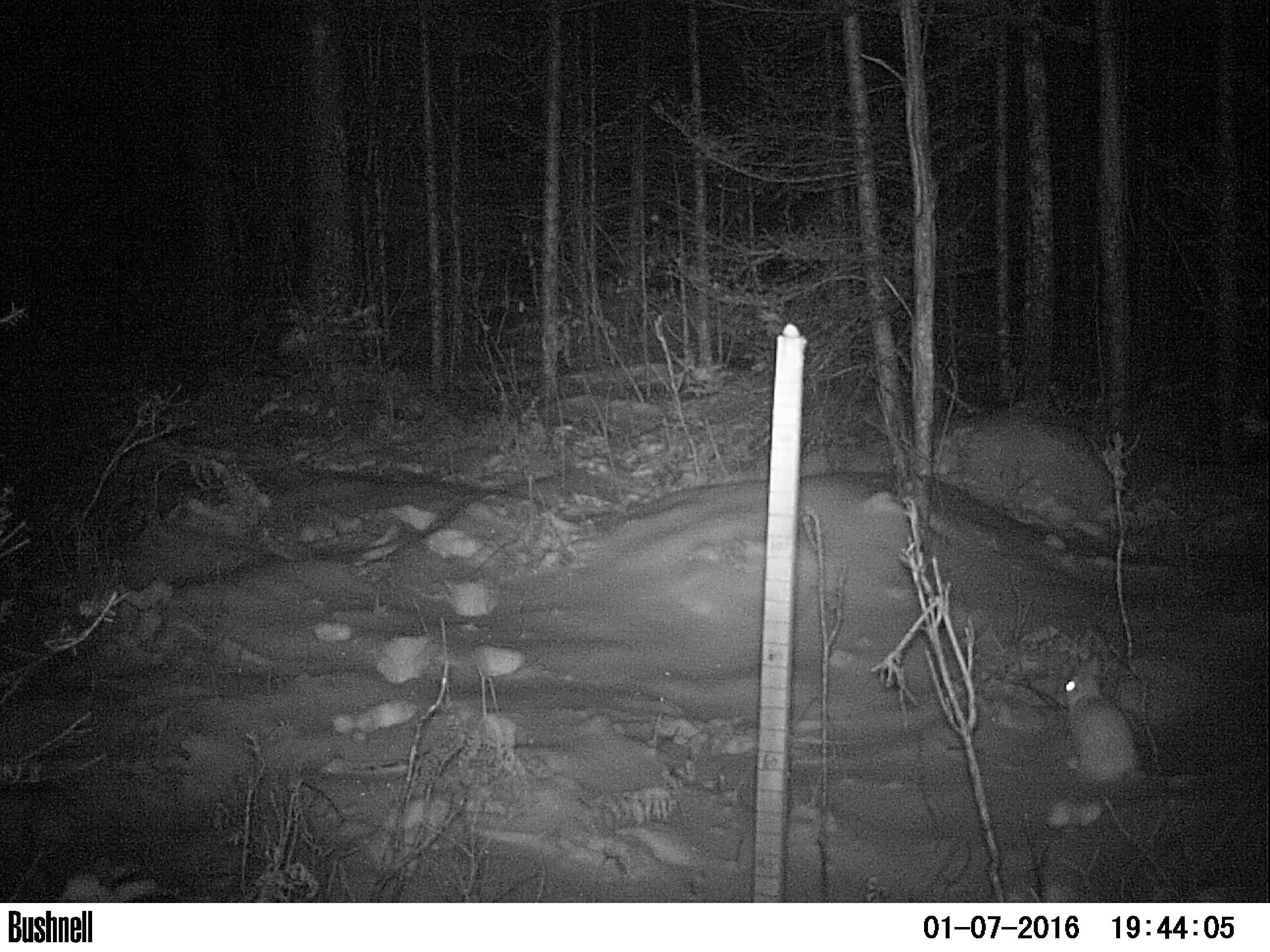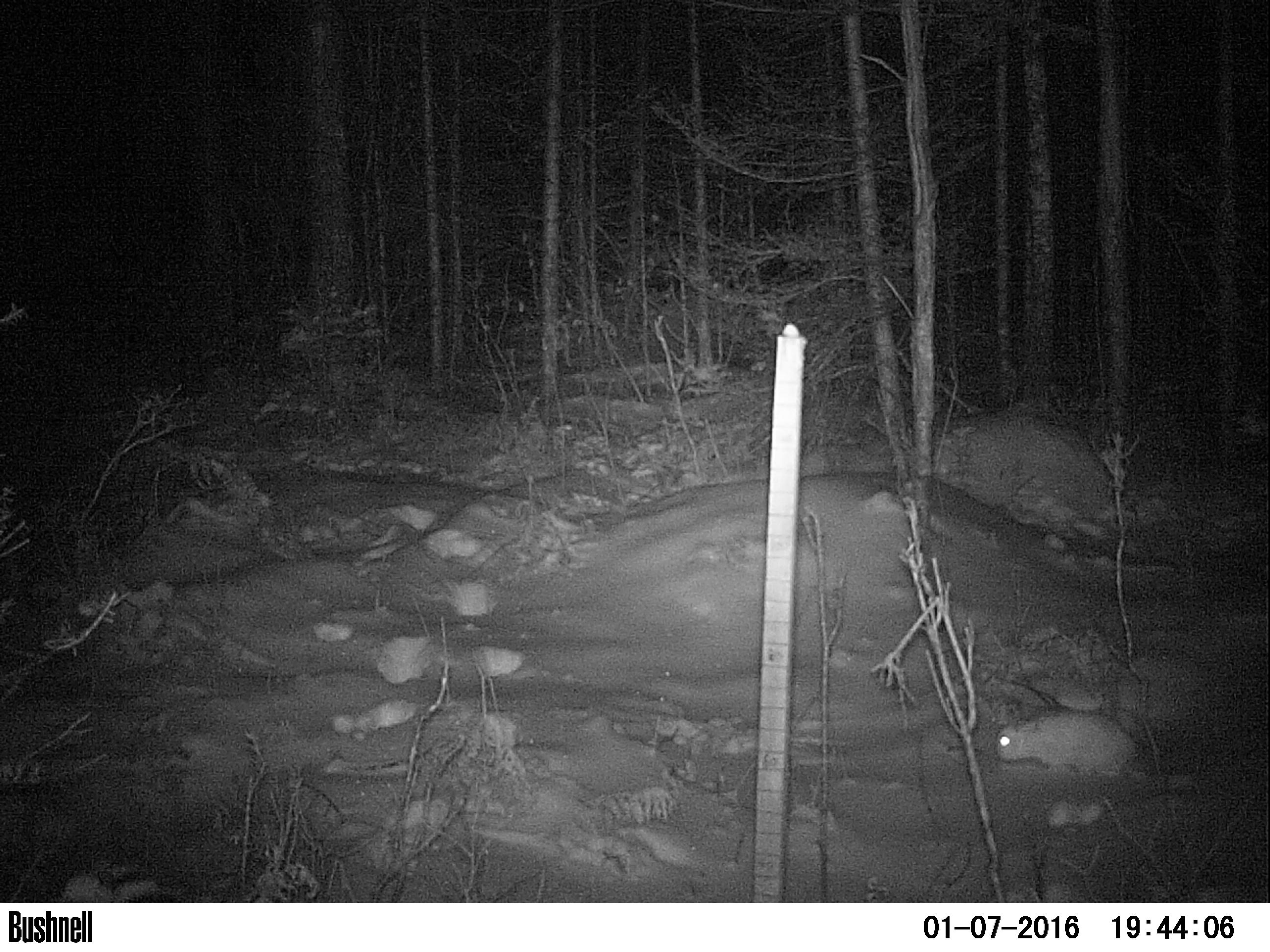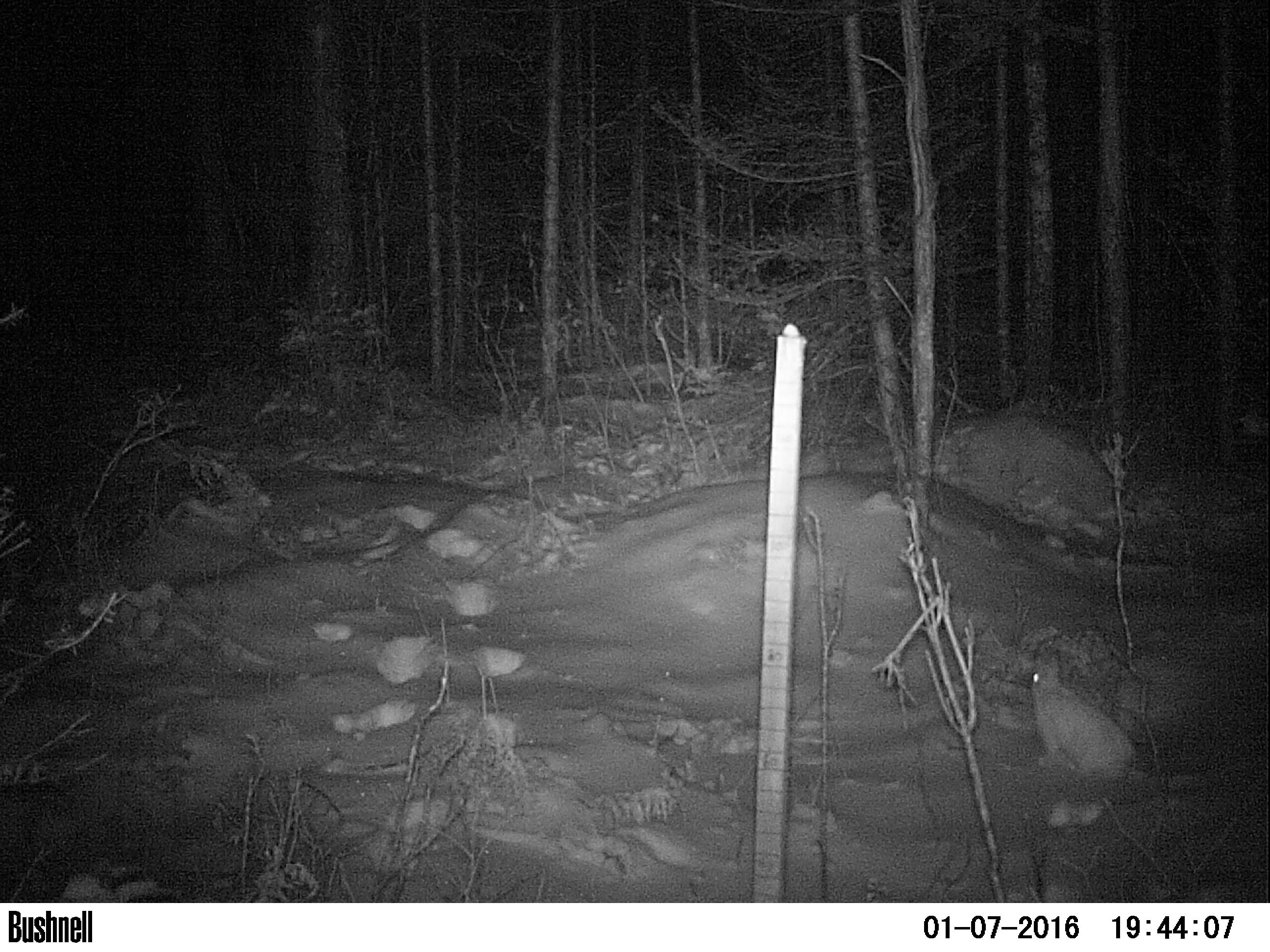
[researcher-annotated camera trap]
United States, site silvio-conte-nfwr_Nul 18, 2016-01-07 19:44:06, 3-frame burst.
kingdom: Animalia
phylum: Chordata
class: Mammalia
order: Lagomorpha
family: Leporidae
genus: Lepus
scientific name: Lepus americanus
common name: snowshoe hare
Snowshoe hare (Lepus americanus).